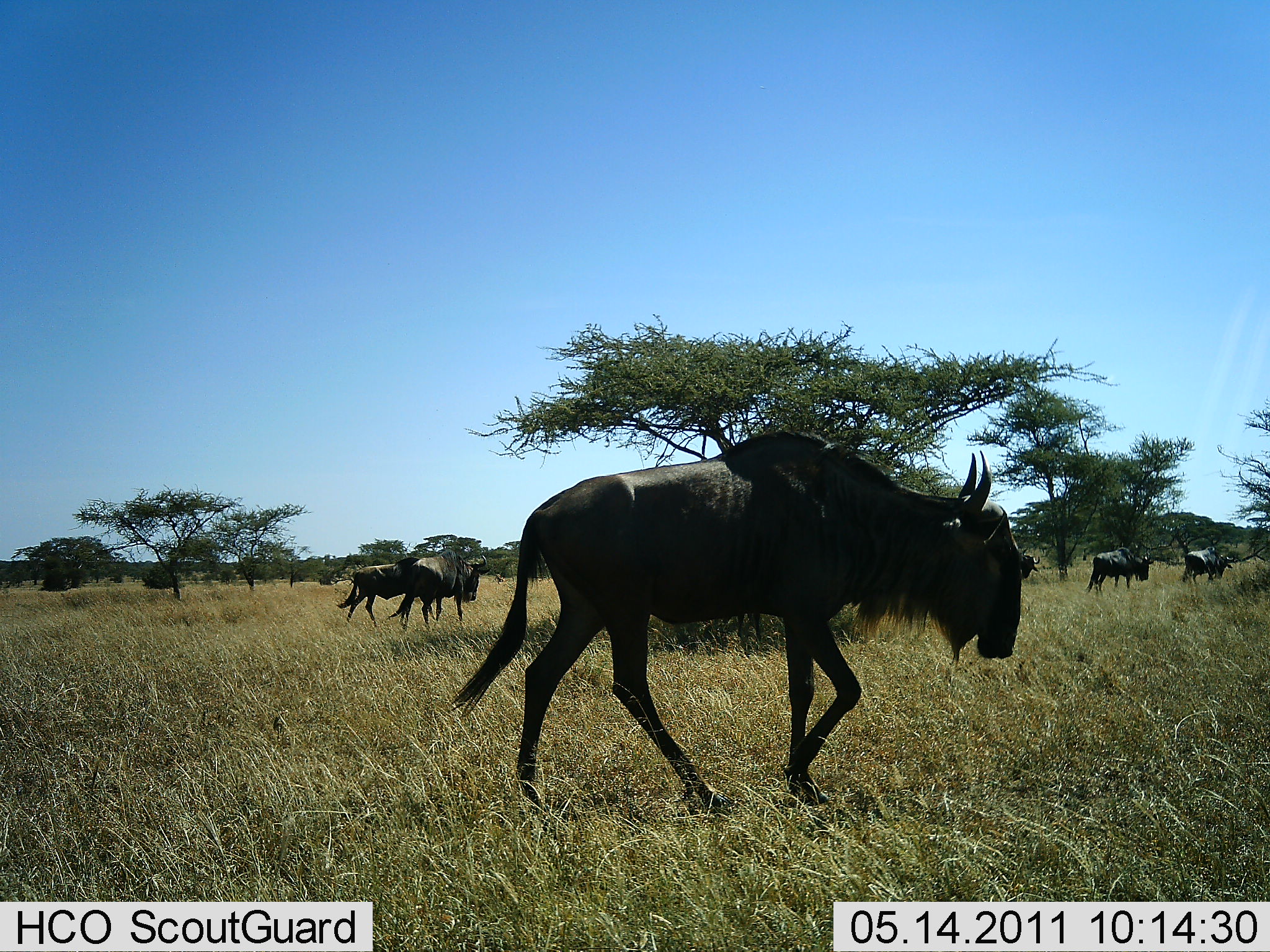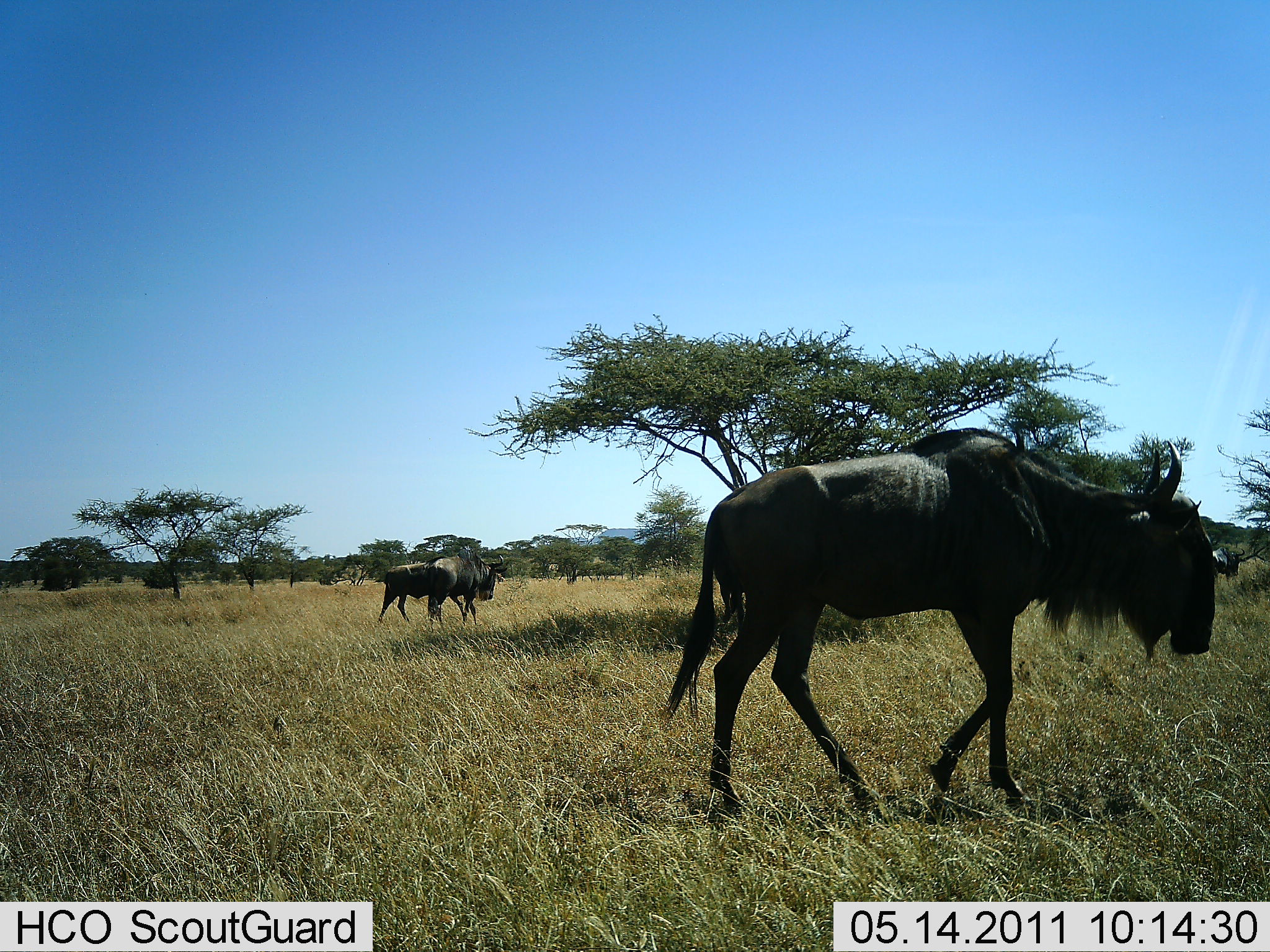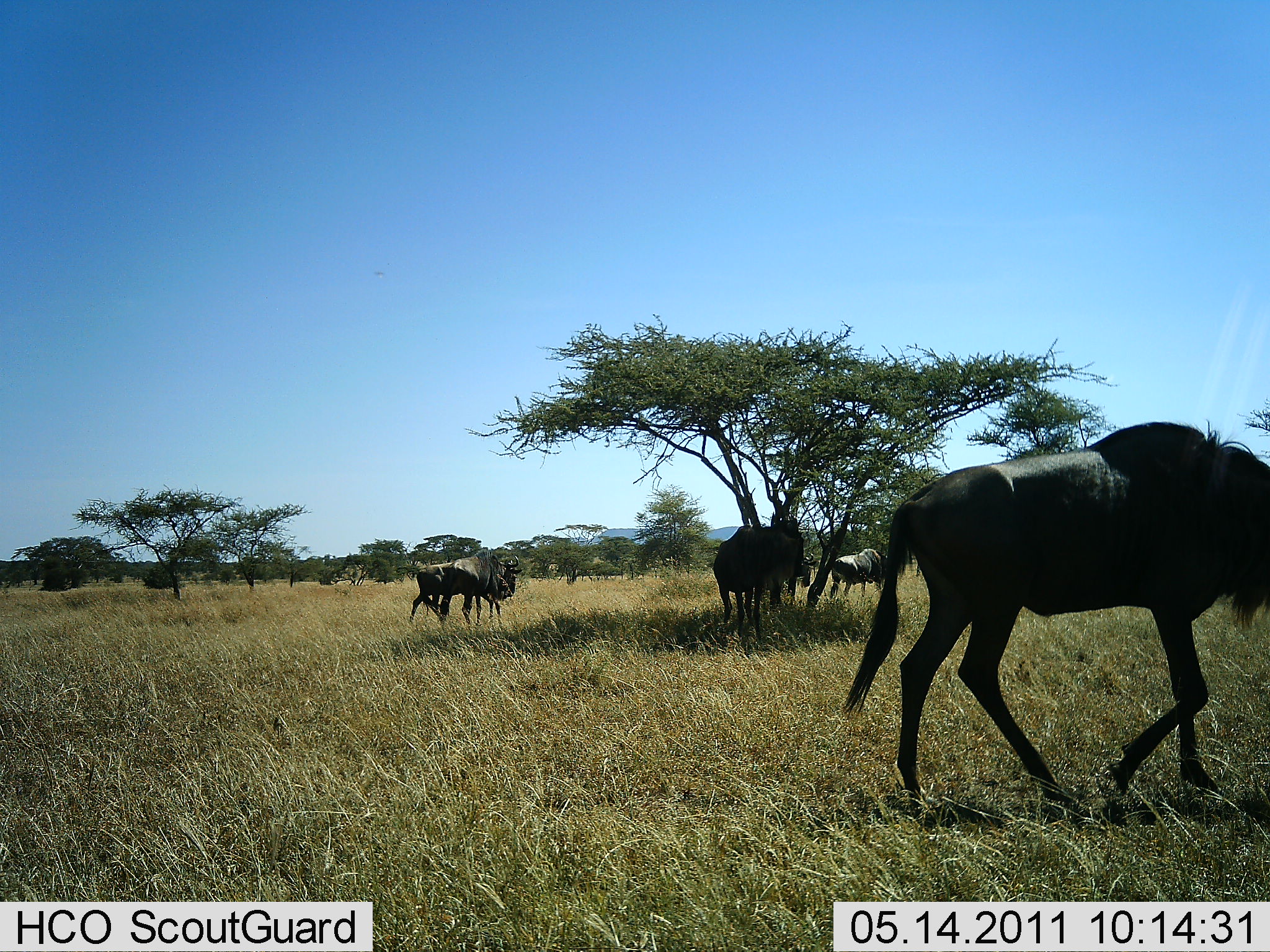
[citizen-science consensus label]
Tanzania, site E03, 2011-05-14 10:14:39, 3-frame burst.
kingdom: Animalia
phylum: Chordata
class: Mammalia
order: Artiodactyla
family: Bovidae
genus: Connochaetes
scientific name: Connochaetes taurinus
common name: blue wildebeest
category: wildebeest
Wildebeest (blue wildebeest) (Connochaetes taurinus), count 6. Behavior (volunteer vote fractions): standing 45%, resting 0%, moving 100%, interacting 0%. Young present (vote fraction): 0%. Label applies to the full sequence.